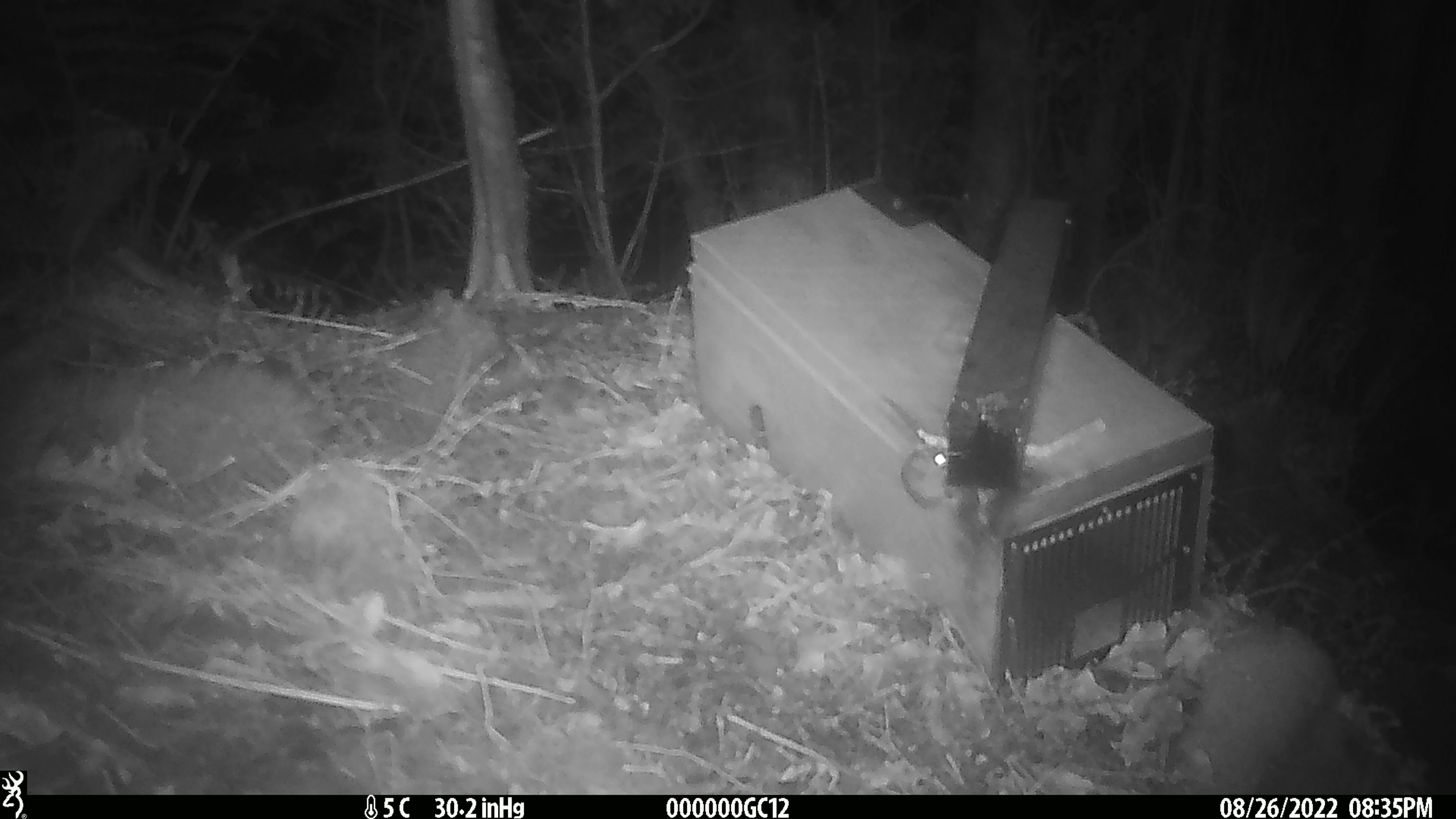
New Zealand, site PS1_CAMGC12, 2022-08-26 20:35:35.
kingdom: Animalia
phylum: Chordata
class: Mammalia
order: Rodentia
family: Muridae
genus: Mus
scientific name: Mus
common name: mouse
Mouse (Mus).